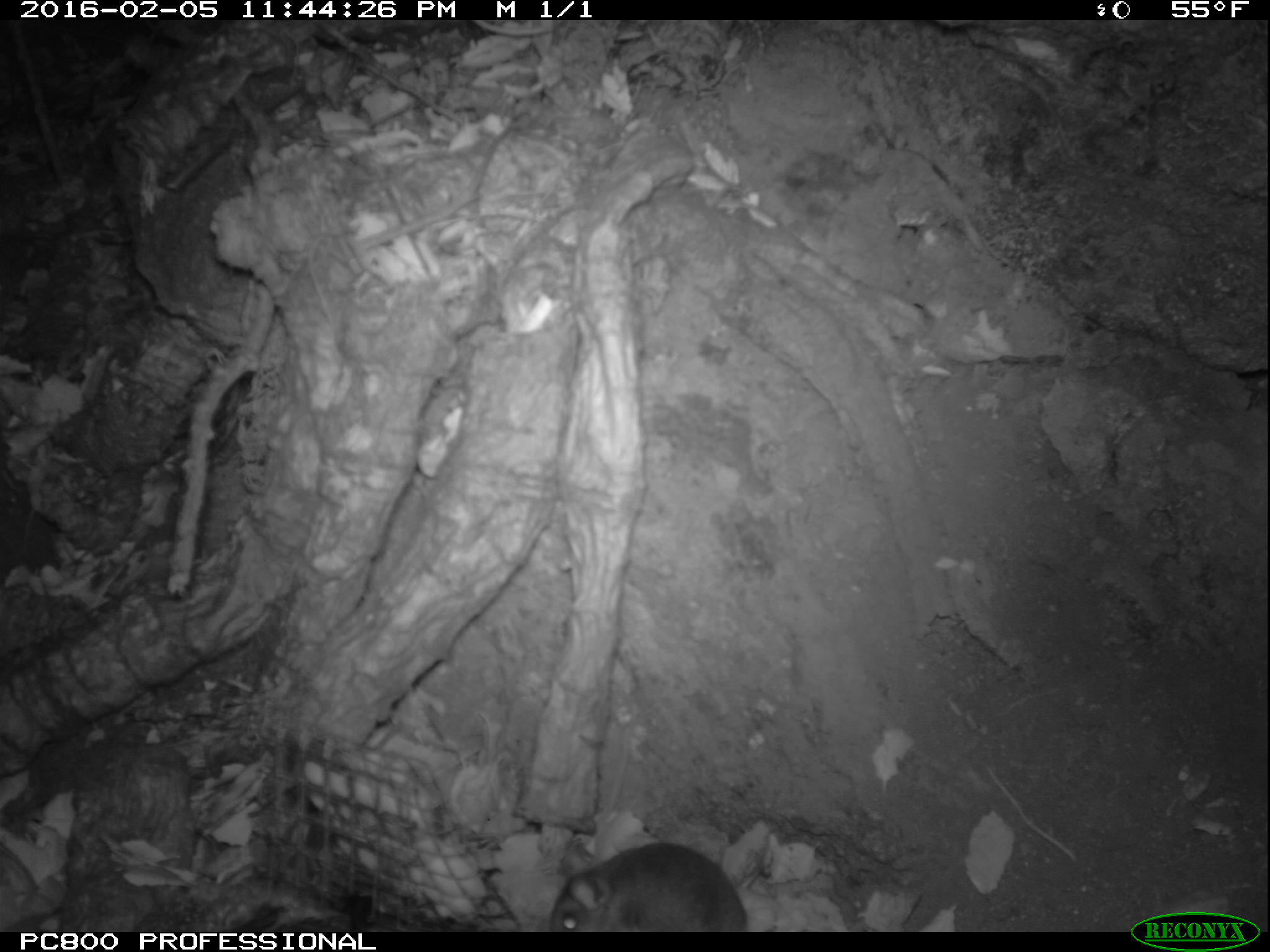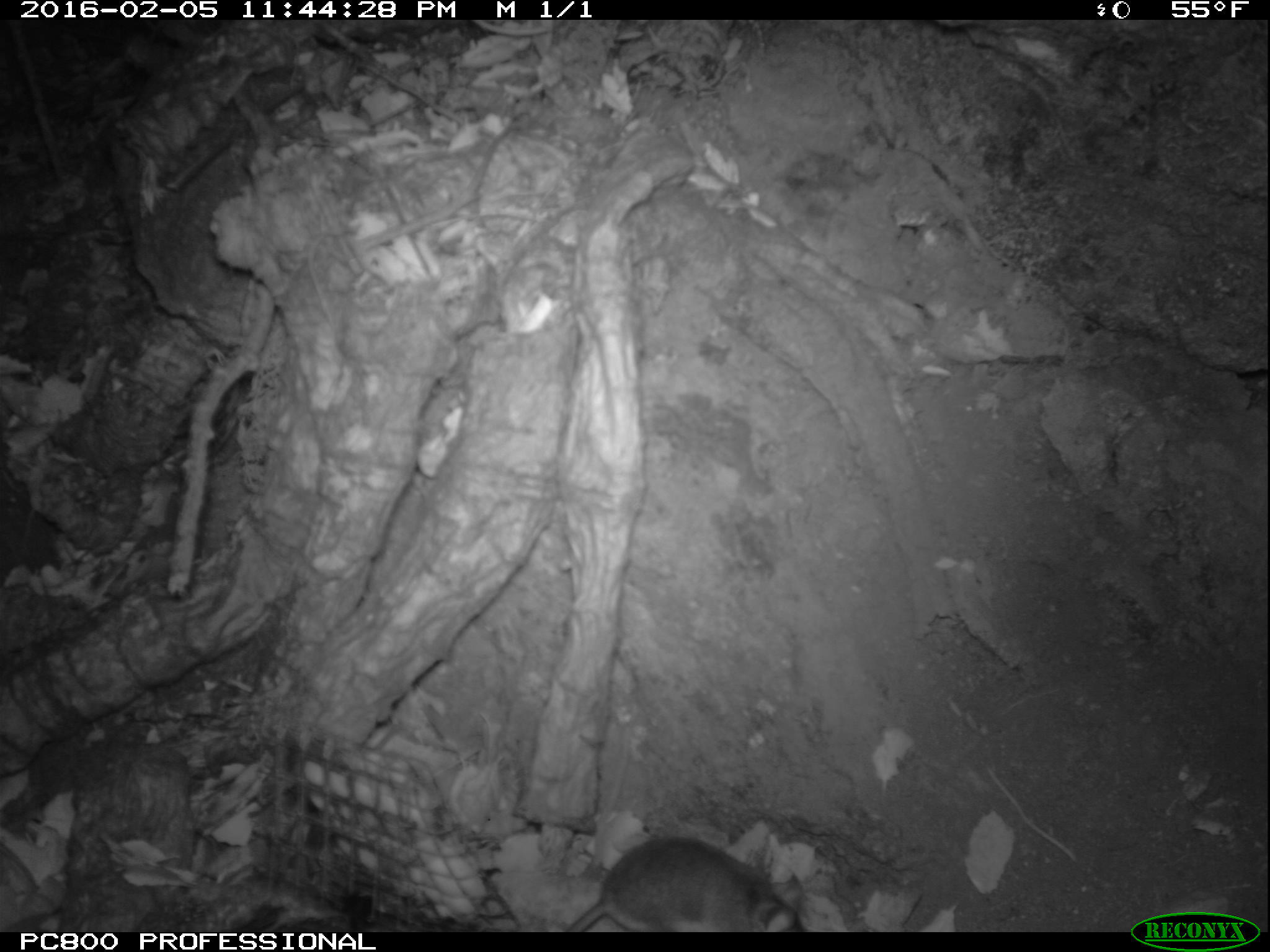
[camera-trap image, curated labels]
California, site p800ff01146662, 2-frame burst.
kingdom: Animalia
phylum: Chordata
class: Mammalia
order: Rodentia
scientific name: Rodentia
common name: rodent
Rodent (Rodentia).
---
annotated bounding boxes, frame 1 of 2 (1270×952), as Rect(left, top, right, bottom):
rodent: Rect(546, 839, 749, 930)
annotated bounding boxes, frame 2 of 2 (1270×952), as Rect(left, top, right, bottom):
rodent: Rect(570, 835, 807, 930)